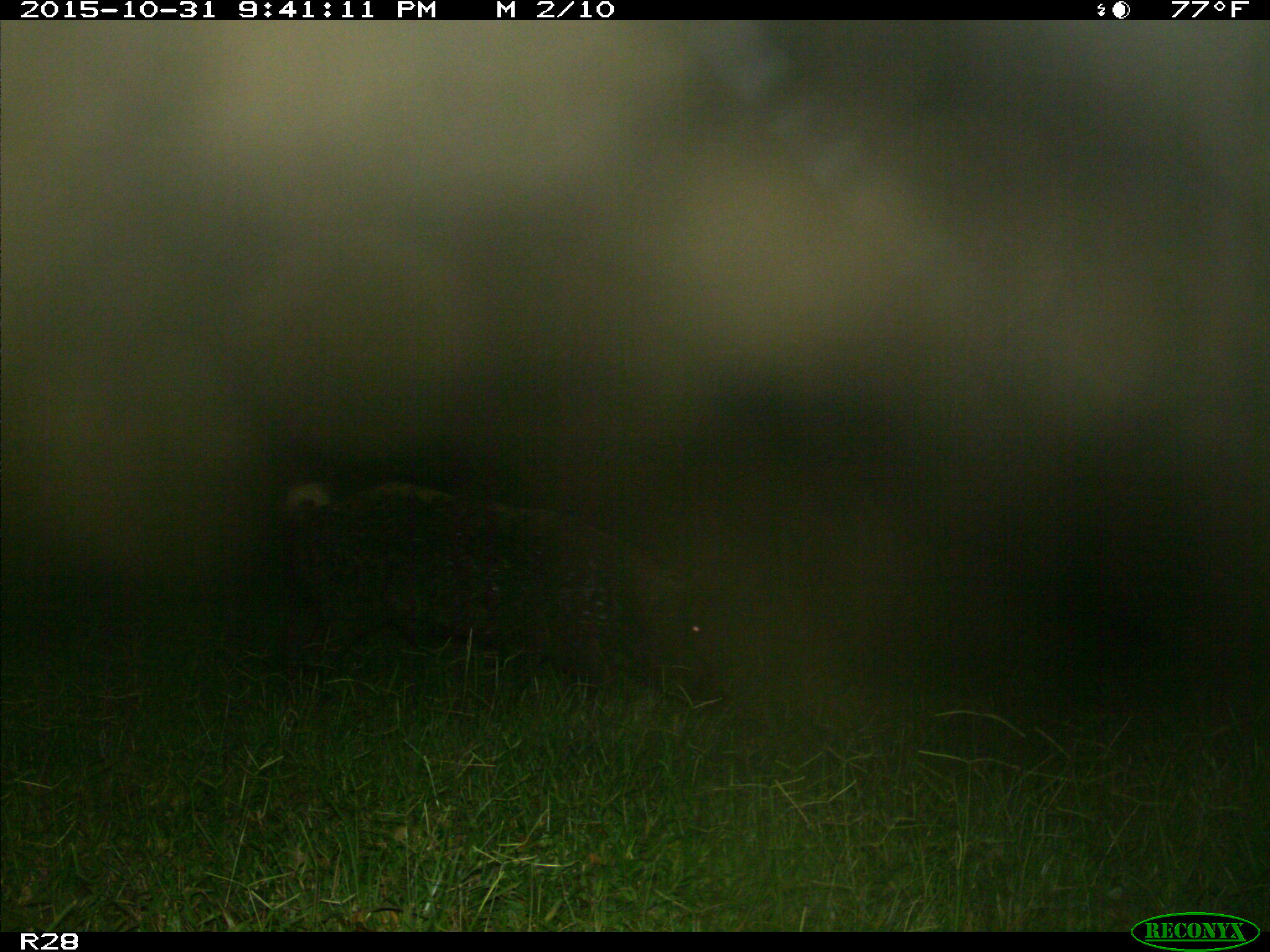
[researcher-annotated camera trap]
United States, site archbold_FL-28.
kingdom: Animalia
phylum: Chordata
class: Mammalia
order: Artiodactyla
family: Suidae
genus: Sus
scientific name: Sus scrofa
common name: wild boar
Sus scrofa (wild boar).